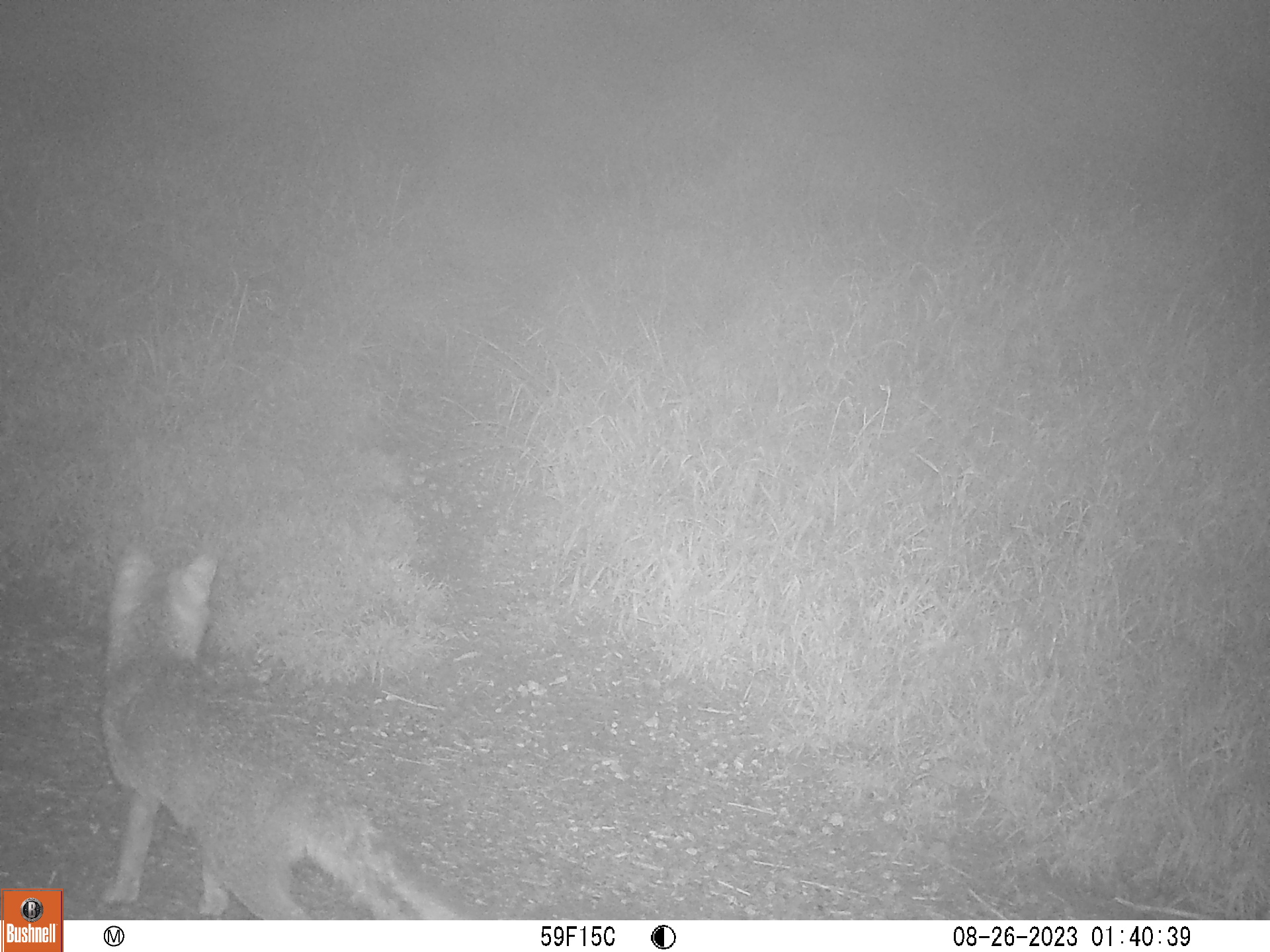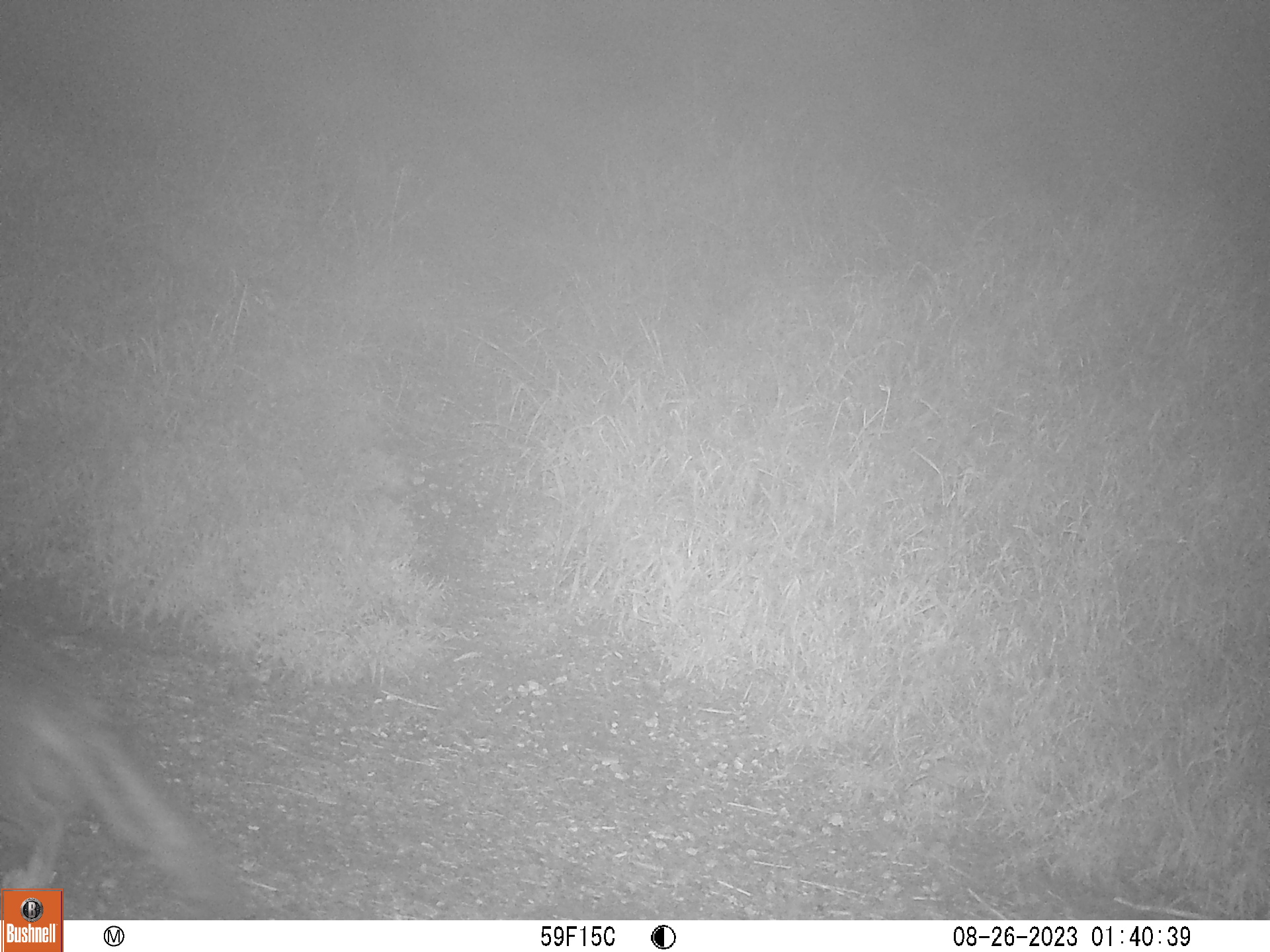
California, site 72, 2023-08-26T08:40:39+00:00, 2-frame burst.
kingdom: Animalia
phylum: Chordata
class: Mammalia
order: Carnivora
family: Canidae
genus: Urocyon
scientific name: Urocyon cinereoargenteus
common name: gray fox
Gray fox (Urocyon cinereoargenteus).